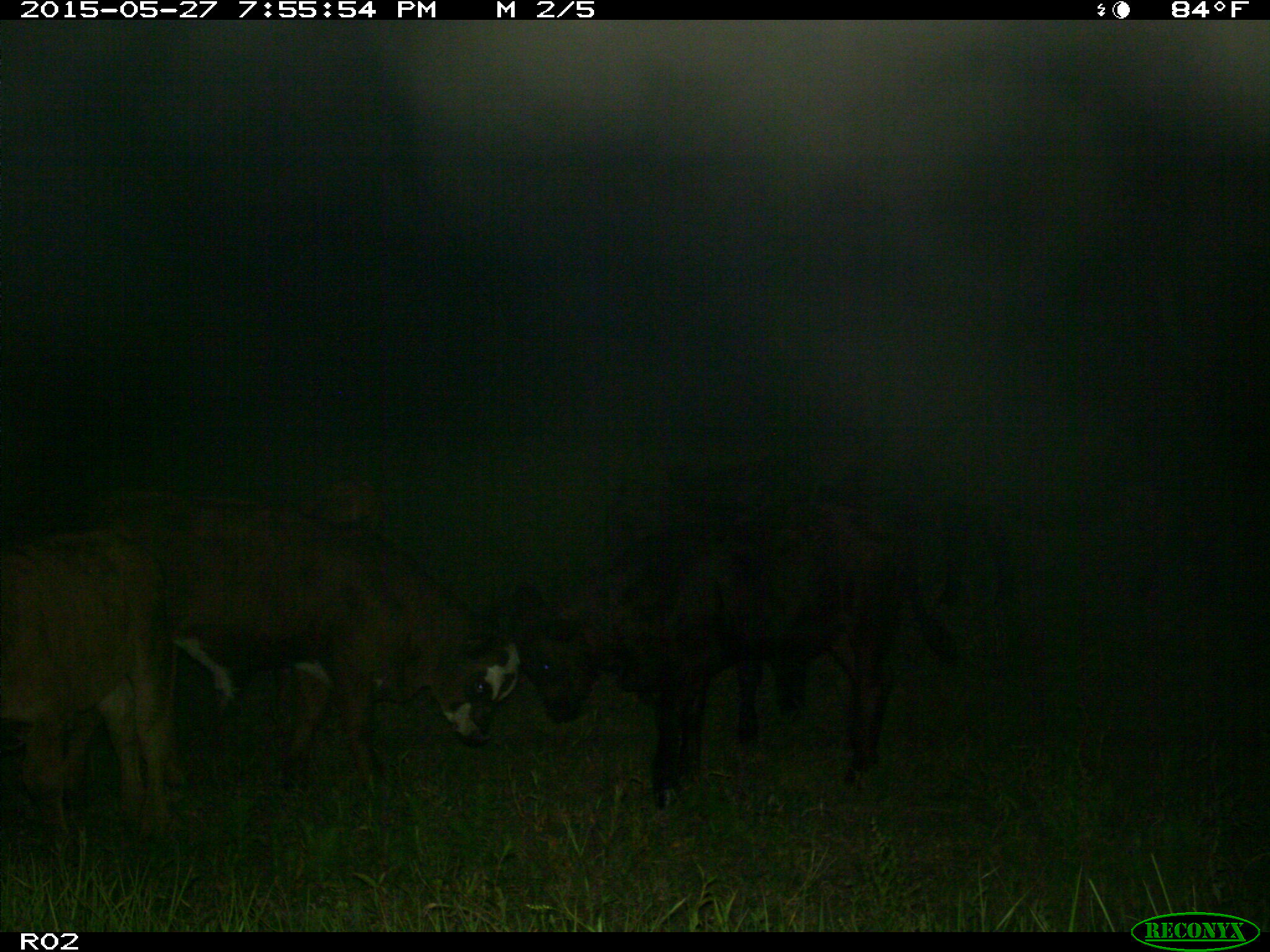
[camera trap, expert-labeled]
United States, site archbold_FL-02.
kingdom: Animalia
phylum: Chordata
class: Mammalia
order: Artiodactyla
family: Bovidae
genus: Bos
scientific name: Bos taurus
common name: domestic cow